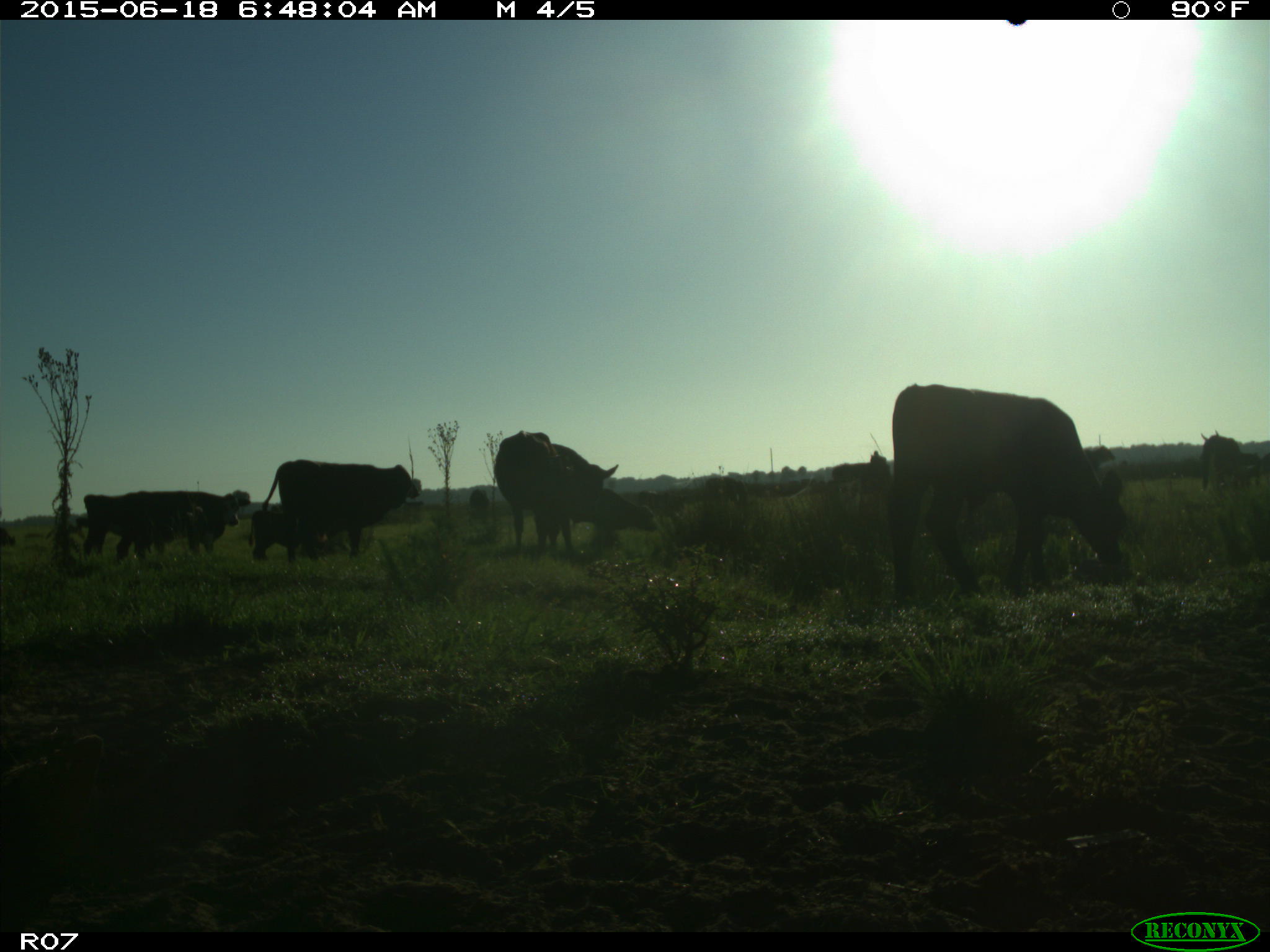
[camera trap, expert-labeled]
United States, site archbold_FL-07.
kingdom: Animalia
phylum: Chordata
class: Mammalia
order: Artiodactyla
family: Bovidae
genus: Bos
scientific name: Bos taurus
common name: domestic cow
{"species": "Bos taurus (domestic cow)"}